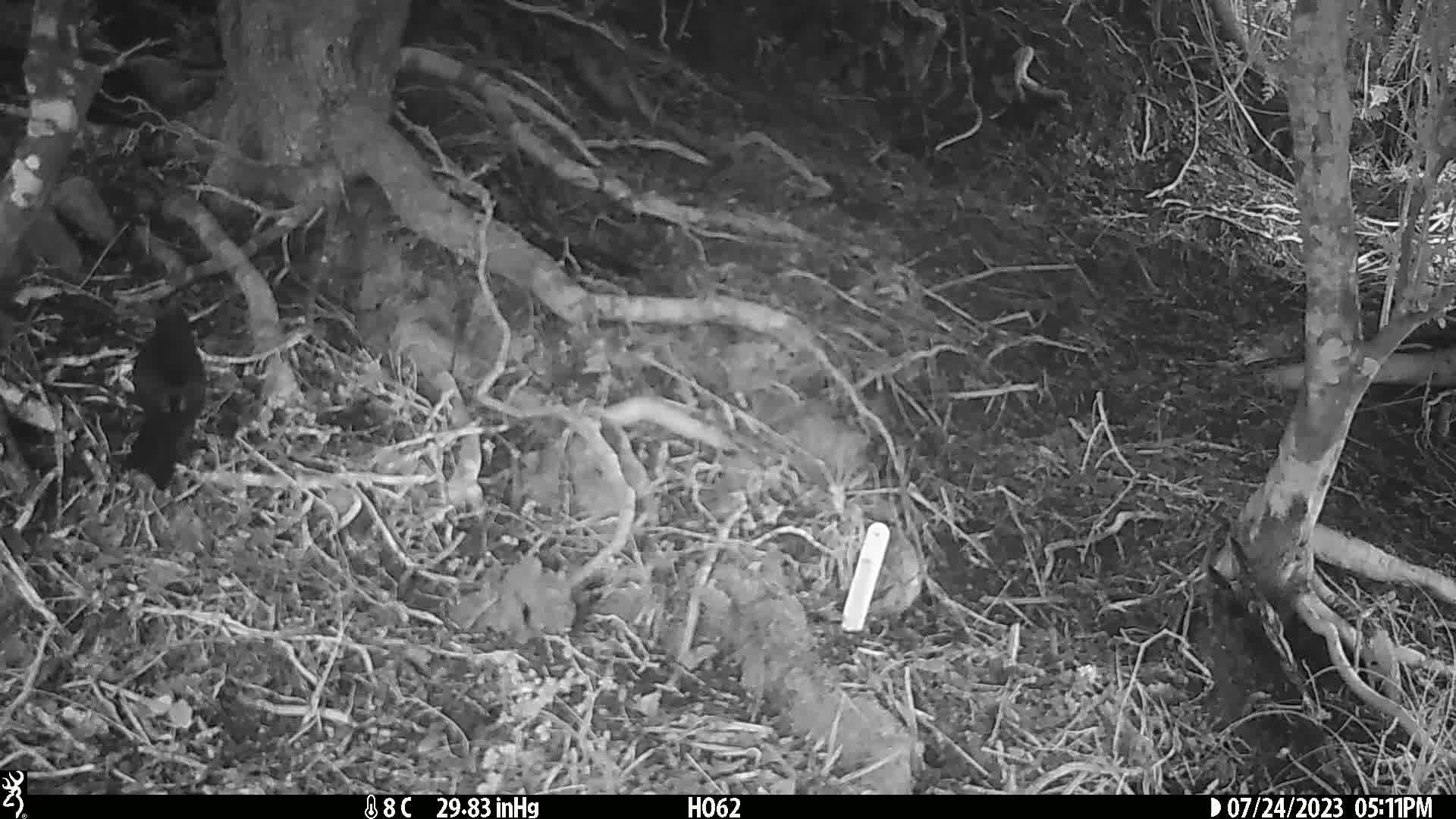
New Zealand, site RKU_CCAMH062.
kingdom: Animalia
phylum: Chordata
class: Aves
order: Passeriformes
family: Turdidae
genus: Turdus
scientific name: Turdus merula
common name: eurasian blackbird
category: blackbird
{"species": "blackbird (eurasian blackbird) (Turdus merula)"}